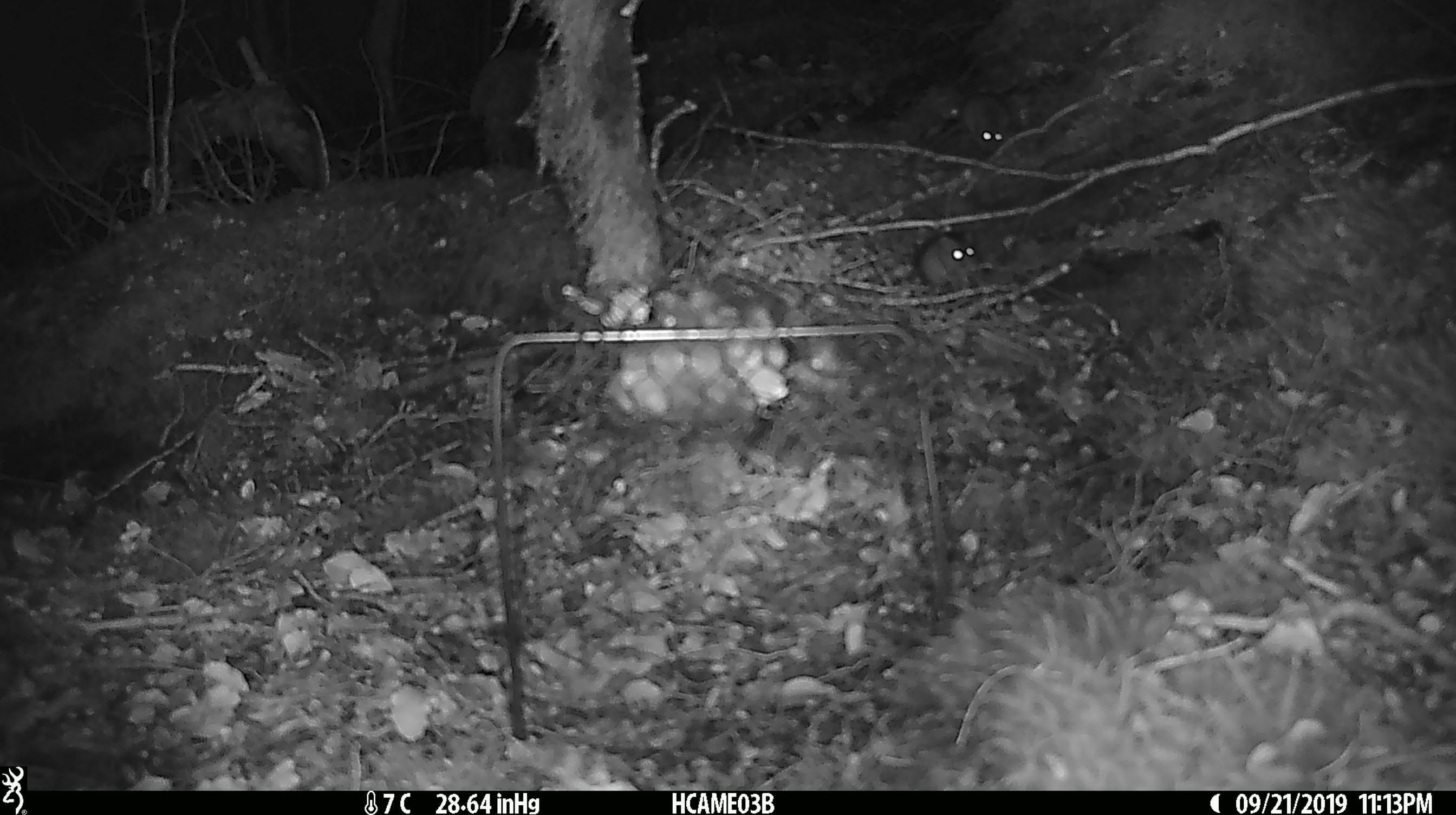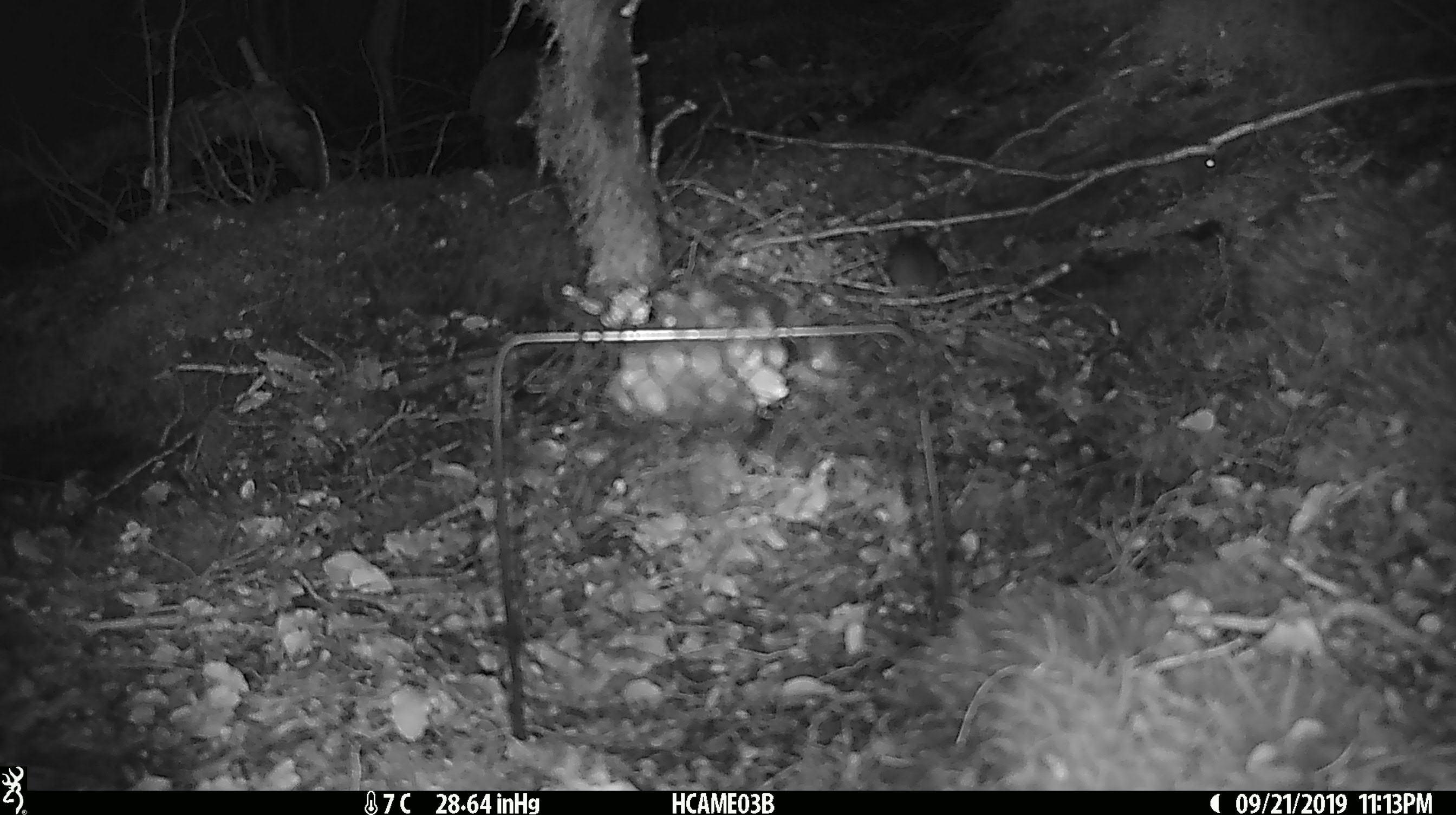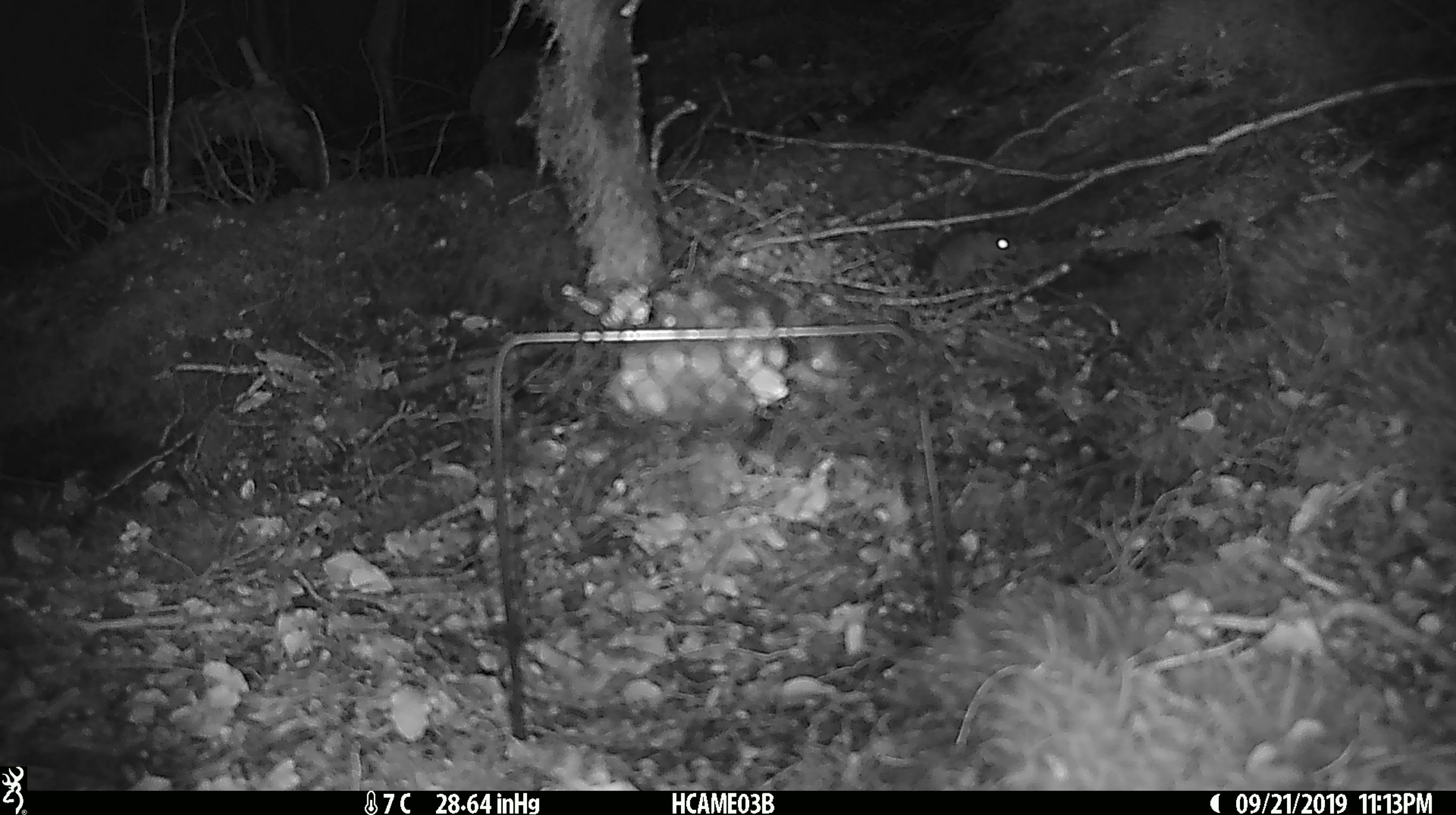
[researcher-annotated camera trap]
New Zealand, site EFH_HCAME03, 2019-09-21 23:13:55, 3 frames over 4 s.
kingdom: Animalia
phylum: Chordata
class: Mammalia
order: Rodentia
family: Muridae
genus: Mus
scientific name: Mus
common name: mouse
Mouse (Mus).